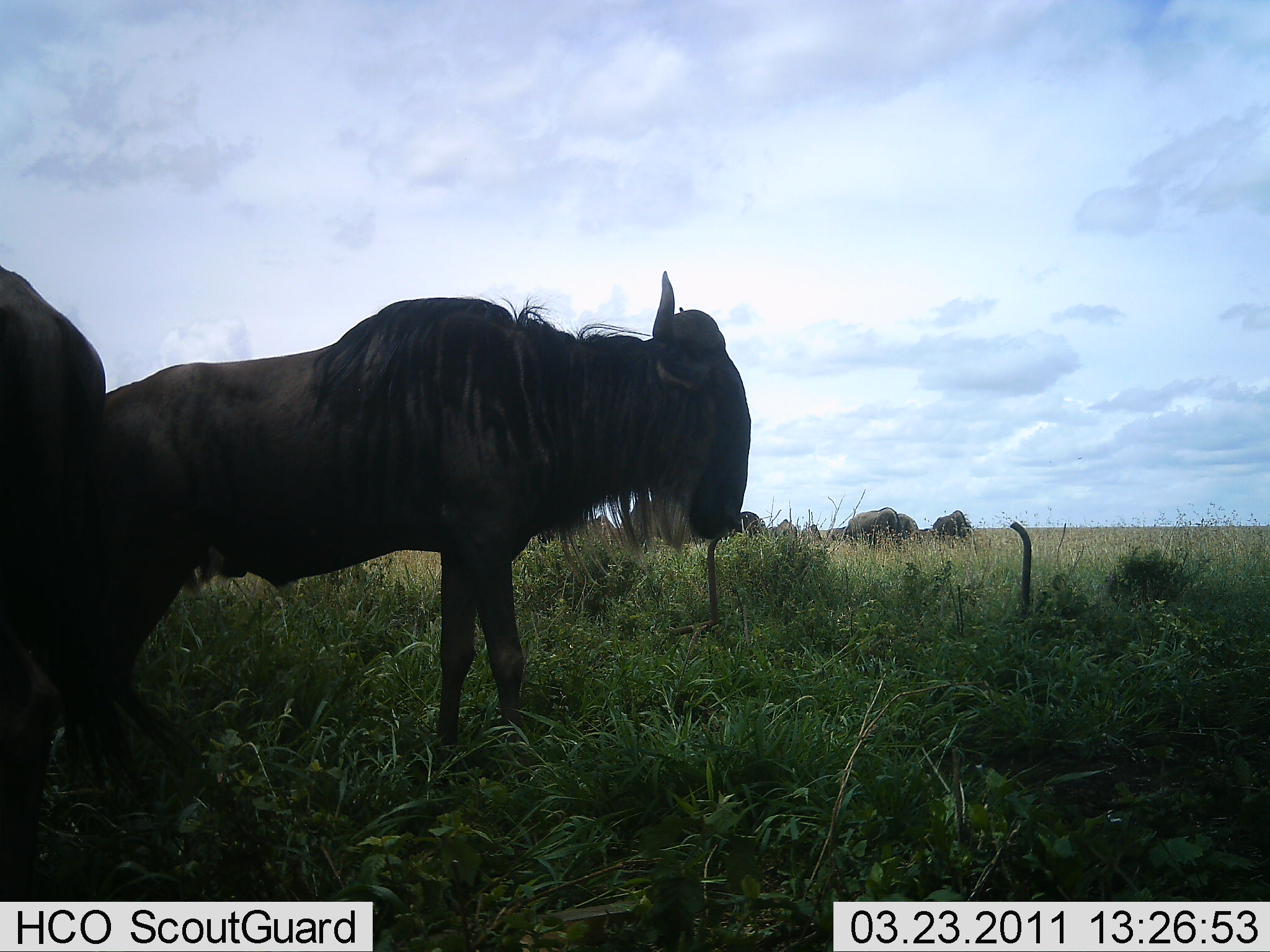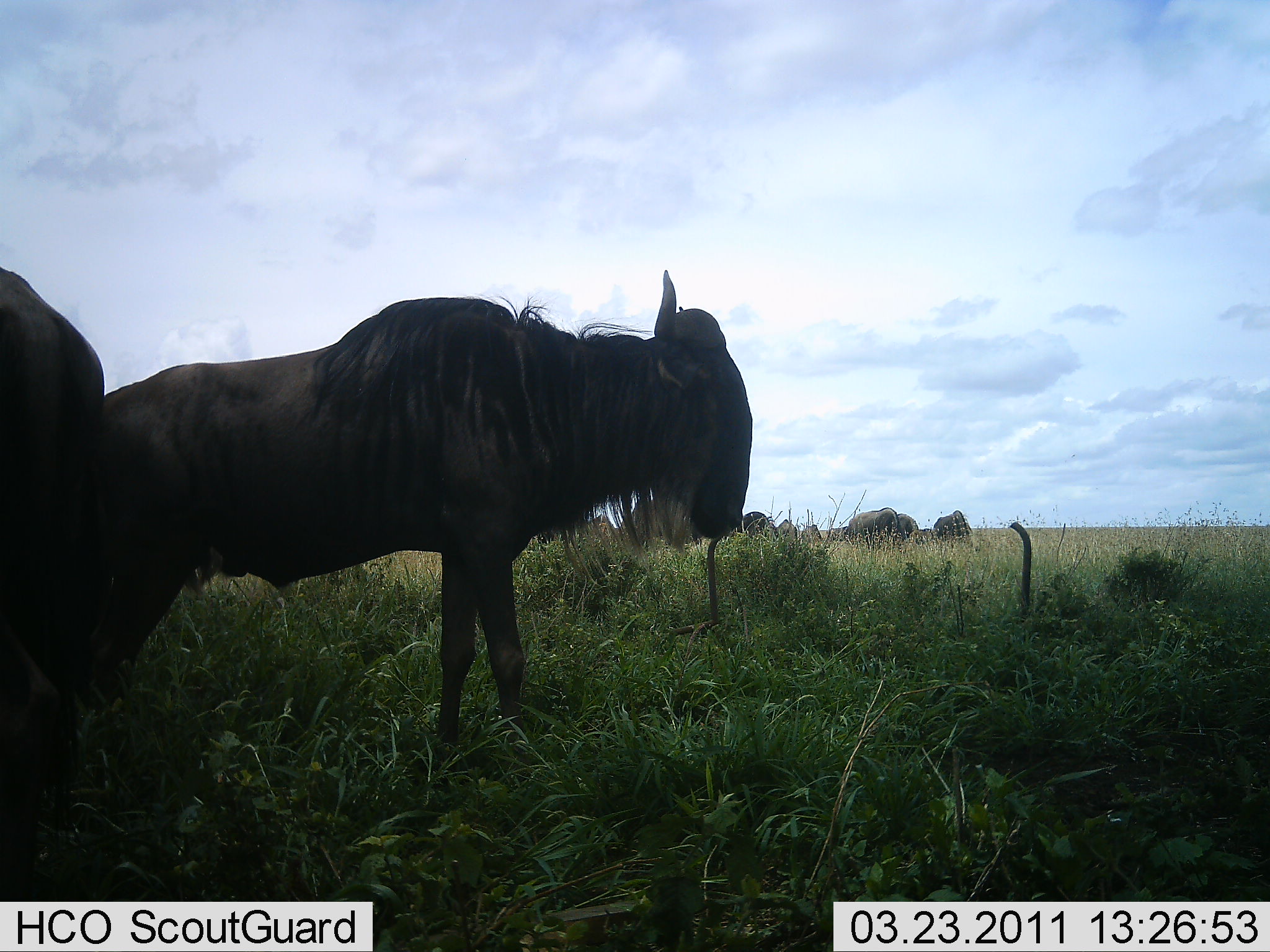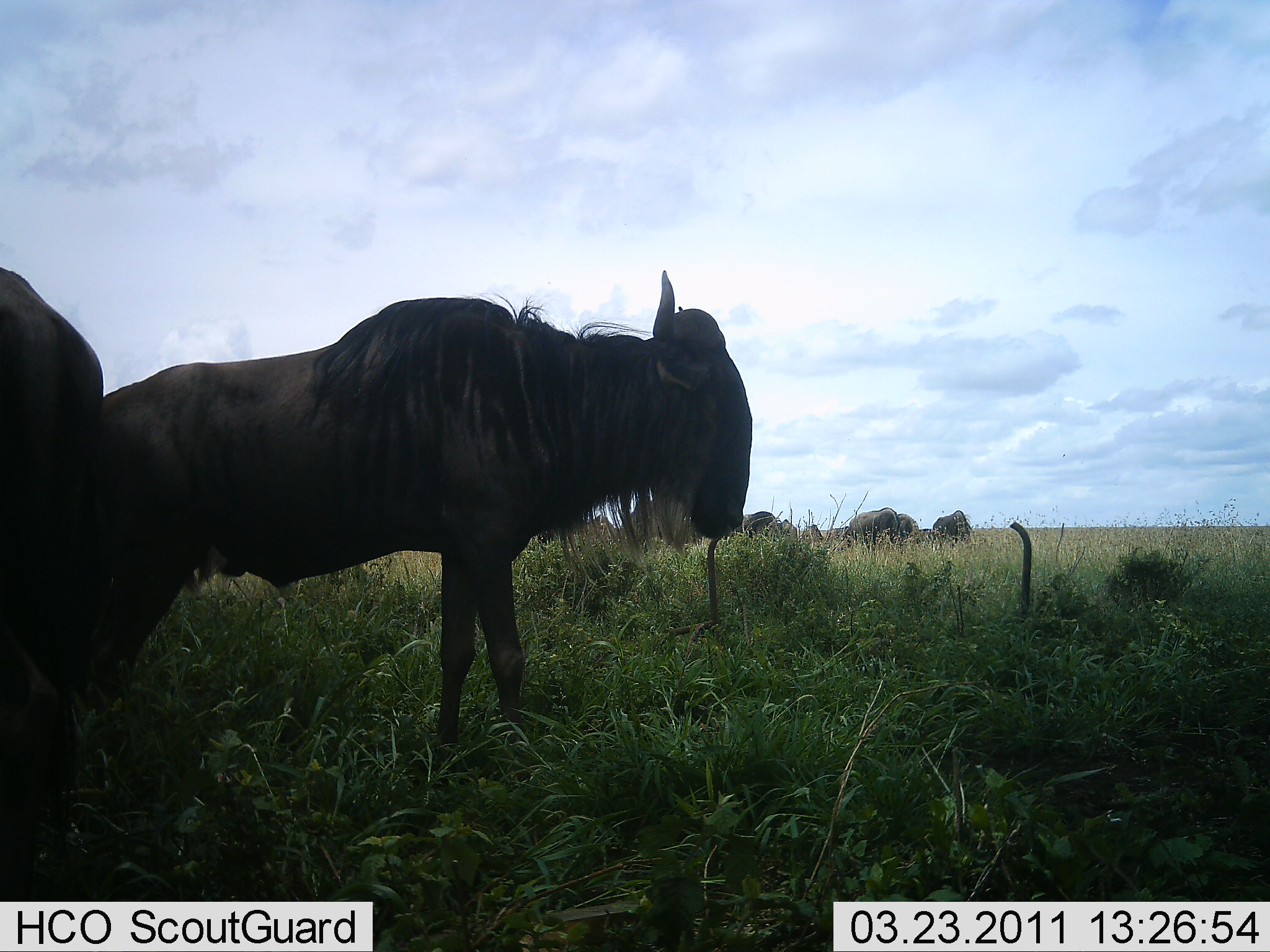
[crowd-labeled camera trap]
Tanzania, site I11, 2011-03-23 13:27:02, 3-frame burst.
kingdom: Animalia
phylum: Chordata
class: Mammalia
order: Artiodactyla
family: Bovidae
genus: Connochaetes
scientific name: Connochaetes taurinus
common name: blue wildebeest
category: wildebeest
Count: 8.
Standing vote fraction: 86%.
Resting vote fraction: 21%.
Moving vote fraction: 0%.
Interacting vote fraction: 0%.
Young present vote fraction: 0%.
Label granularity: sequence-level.